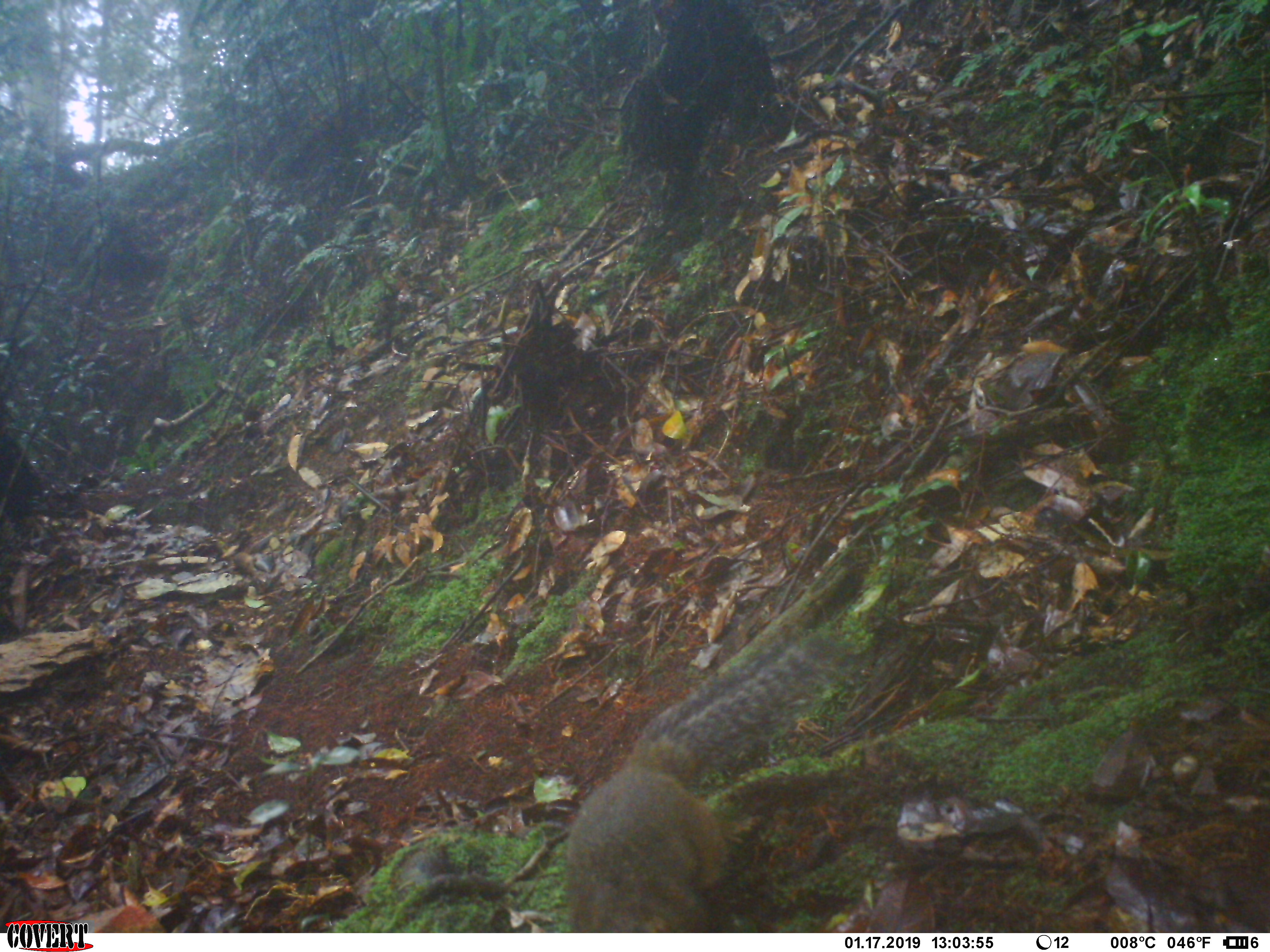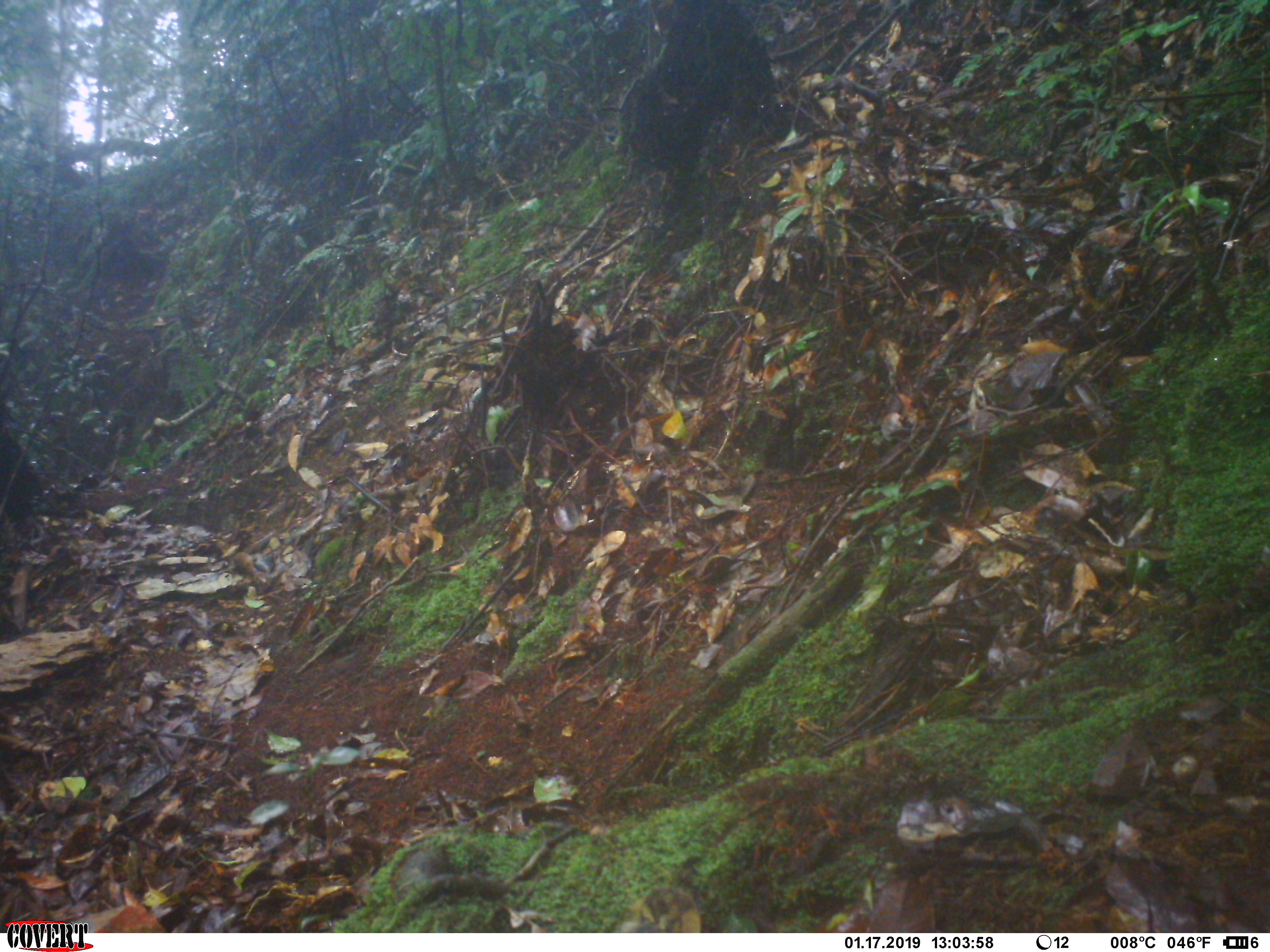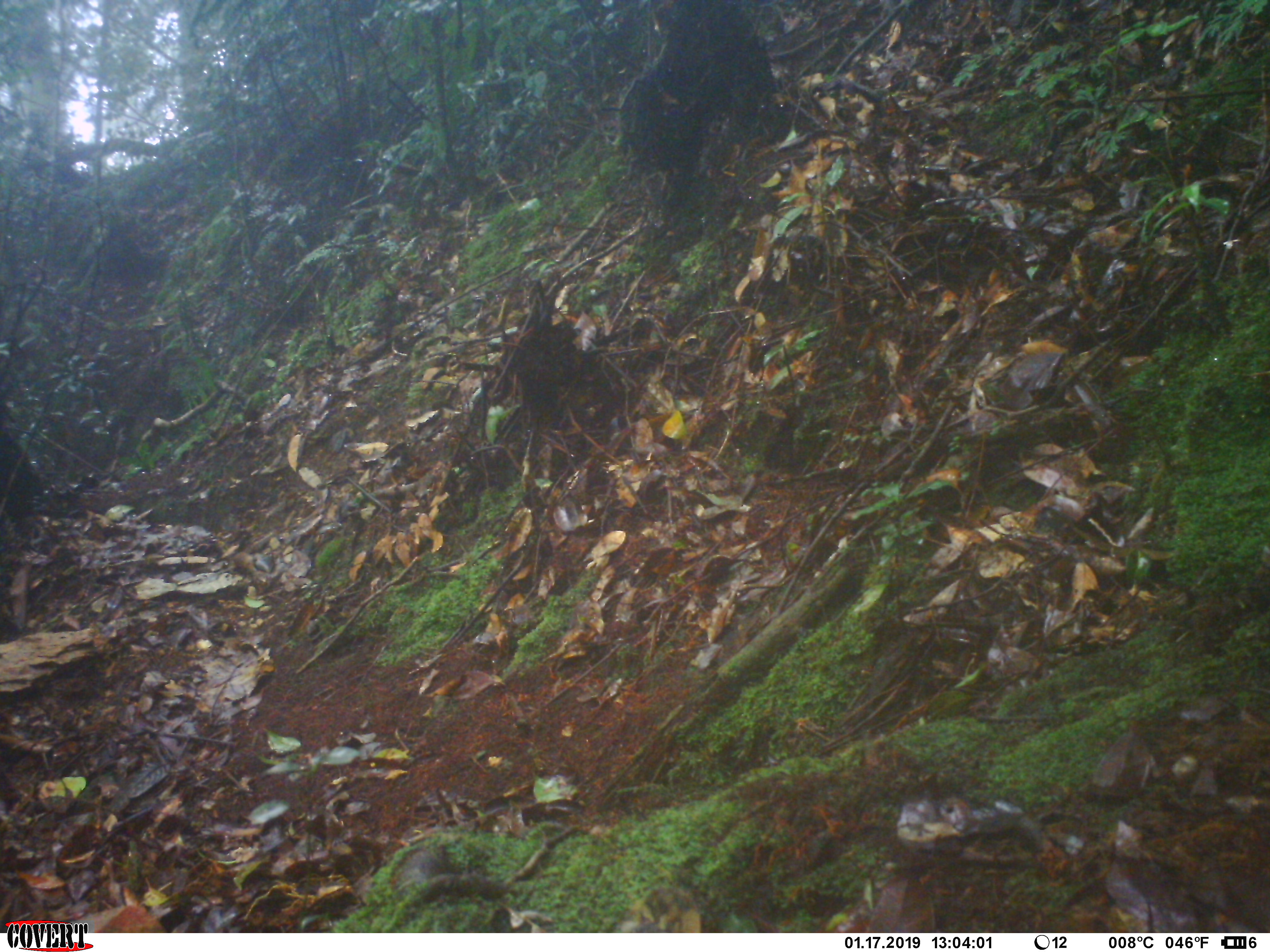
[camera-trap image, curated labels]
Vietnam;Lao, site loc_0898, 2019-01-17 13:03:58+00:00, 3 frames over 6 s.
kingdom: Animalia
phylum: Chordata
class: Mammalia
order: Rodentia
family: Sciuridae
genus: Dremomys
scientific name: Dremomys rufigenis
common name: red-cheeked squirrel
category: red cheeked squirrel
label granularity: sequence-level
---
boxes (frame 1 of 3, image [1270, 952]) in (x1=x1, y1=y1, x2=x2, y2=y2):
red cheeked squirrel: (x1=564, y1=631, x2=833, y2=933)